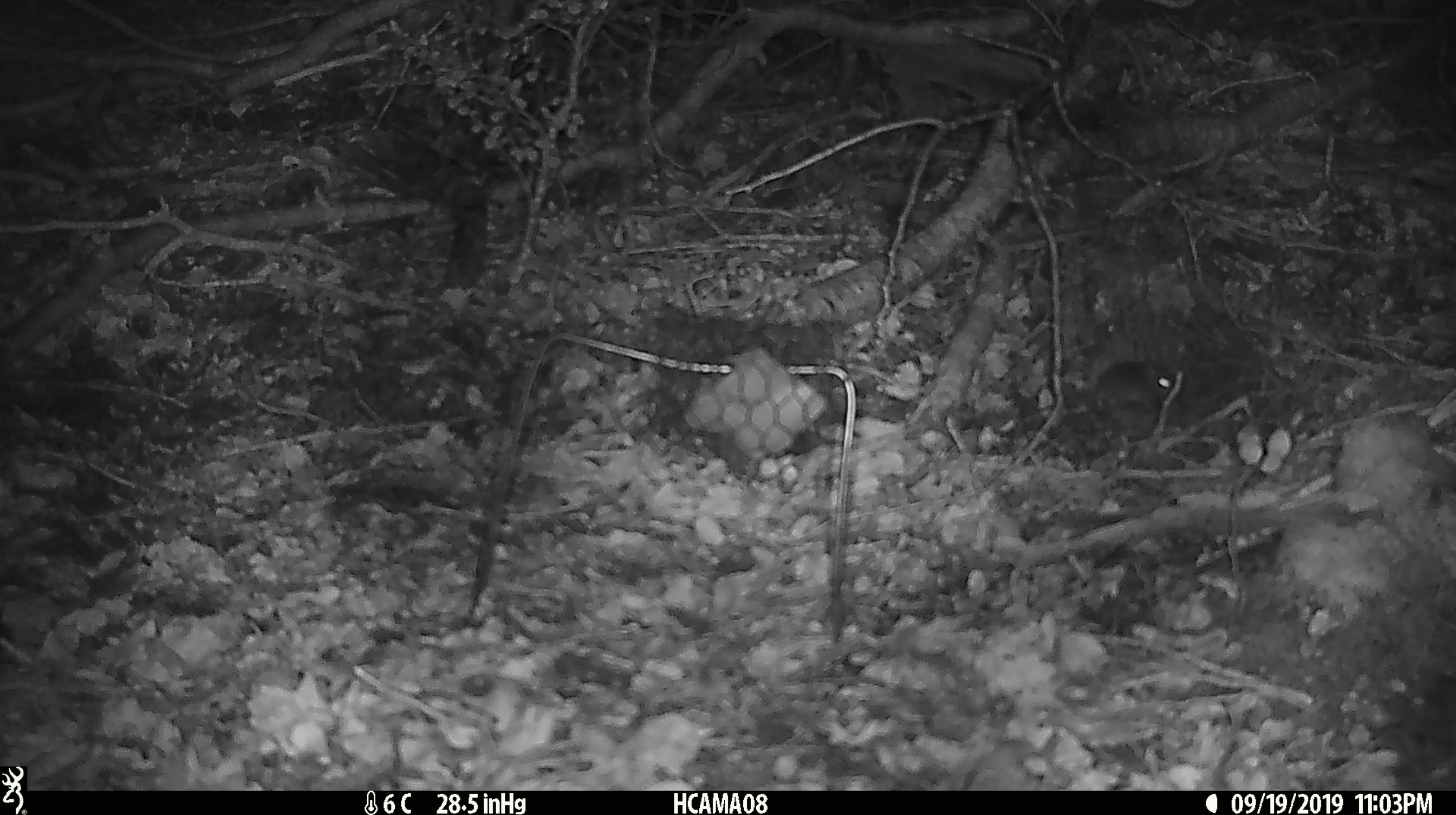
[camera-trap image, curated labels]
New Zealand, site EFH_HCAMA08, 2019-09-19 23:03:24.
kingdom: Animalia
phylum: Chordata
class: Mammalia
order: Rodentia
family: Muridae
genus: Mus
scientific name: Mus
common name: mouse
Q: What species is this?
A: Mouse (Mus).